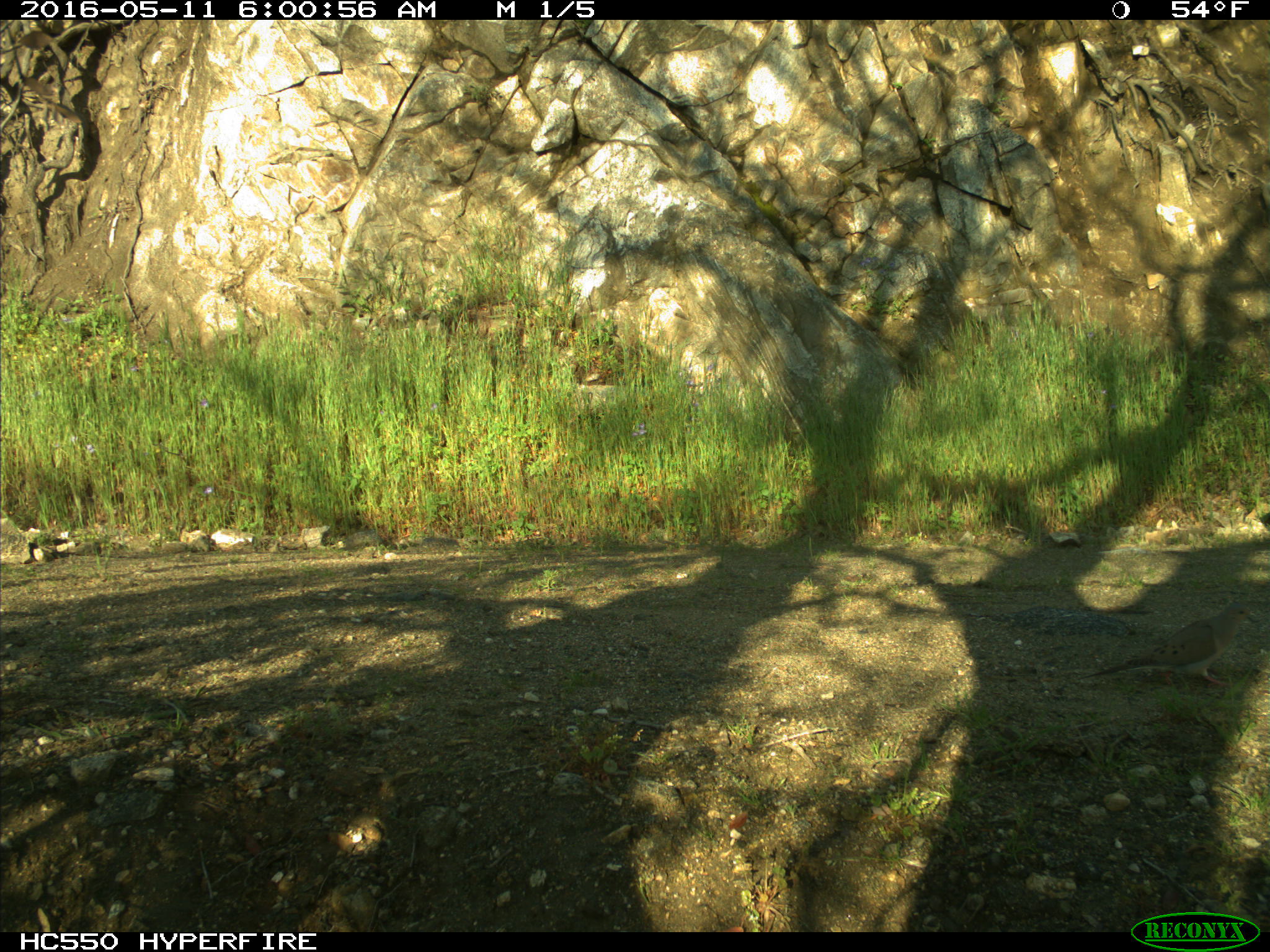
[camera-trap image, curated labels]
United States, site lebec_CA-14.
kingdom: Animalia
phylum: Chordata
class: Aves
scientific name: Aves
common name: birds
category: unidentified bird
Unidentified bird (birds) (Aves).